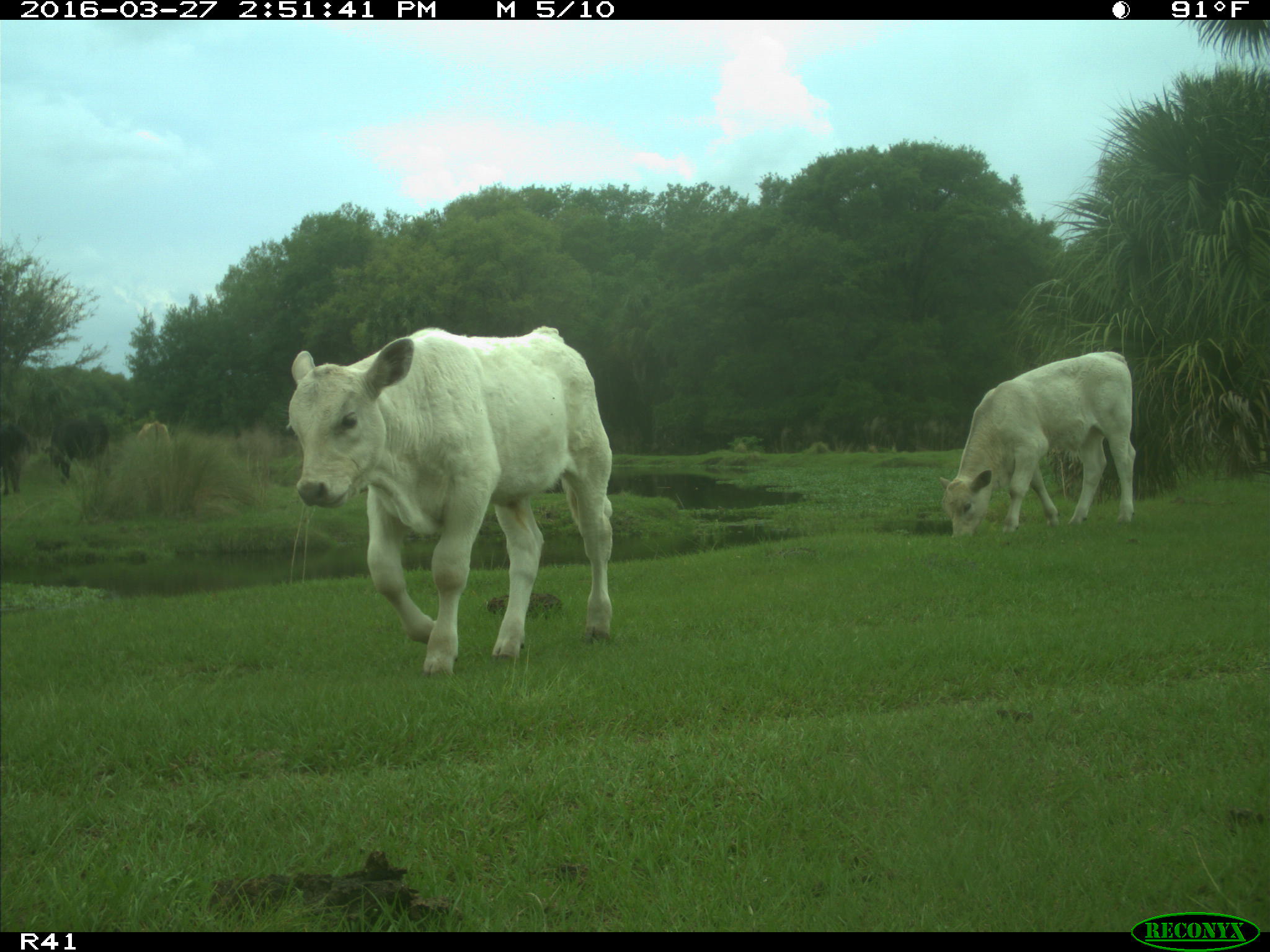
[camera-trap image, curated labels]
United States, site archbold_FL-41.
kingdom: Animalia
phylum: Chordata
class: Mammalia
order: Artiodactyla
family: Bovidae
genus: Bos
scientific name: Bos taurus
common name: domestic cow